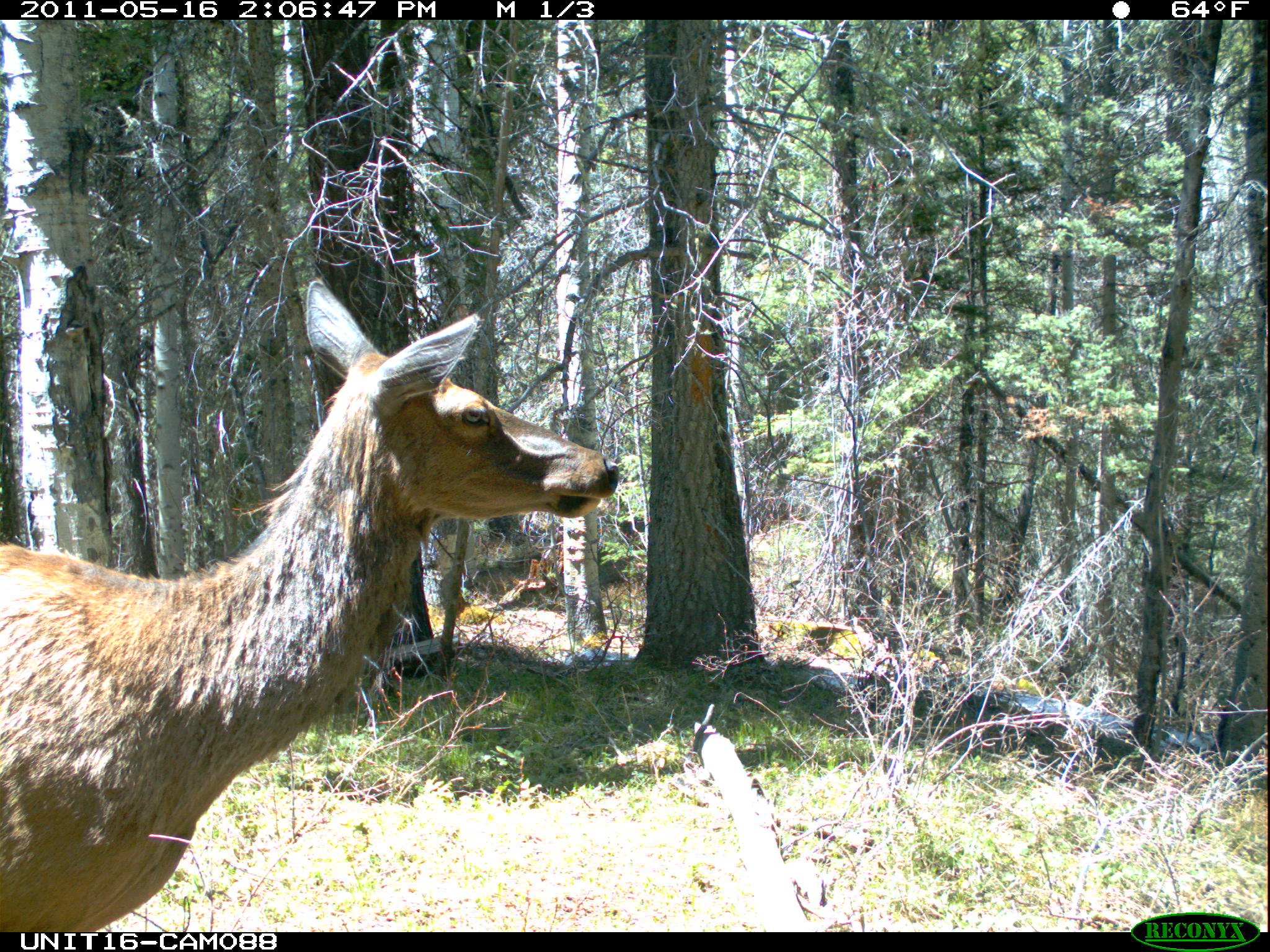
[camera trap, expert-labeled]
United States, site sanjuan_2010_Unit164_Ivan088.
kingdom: Animalia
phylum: Chordata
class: Mammalia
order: Artiodactyla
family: Cervidae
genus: Cervus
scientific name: Cervus elaphus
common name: red deer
Cervus elaphus (red deer).